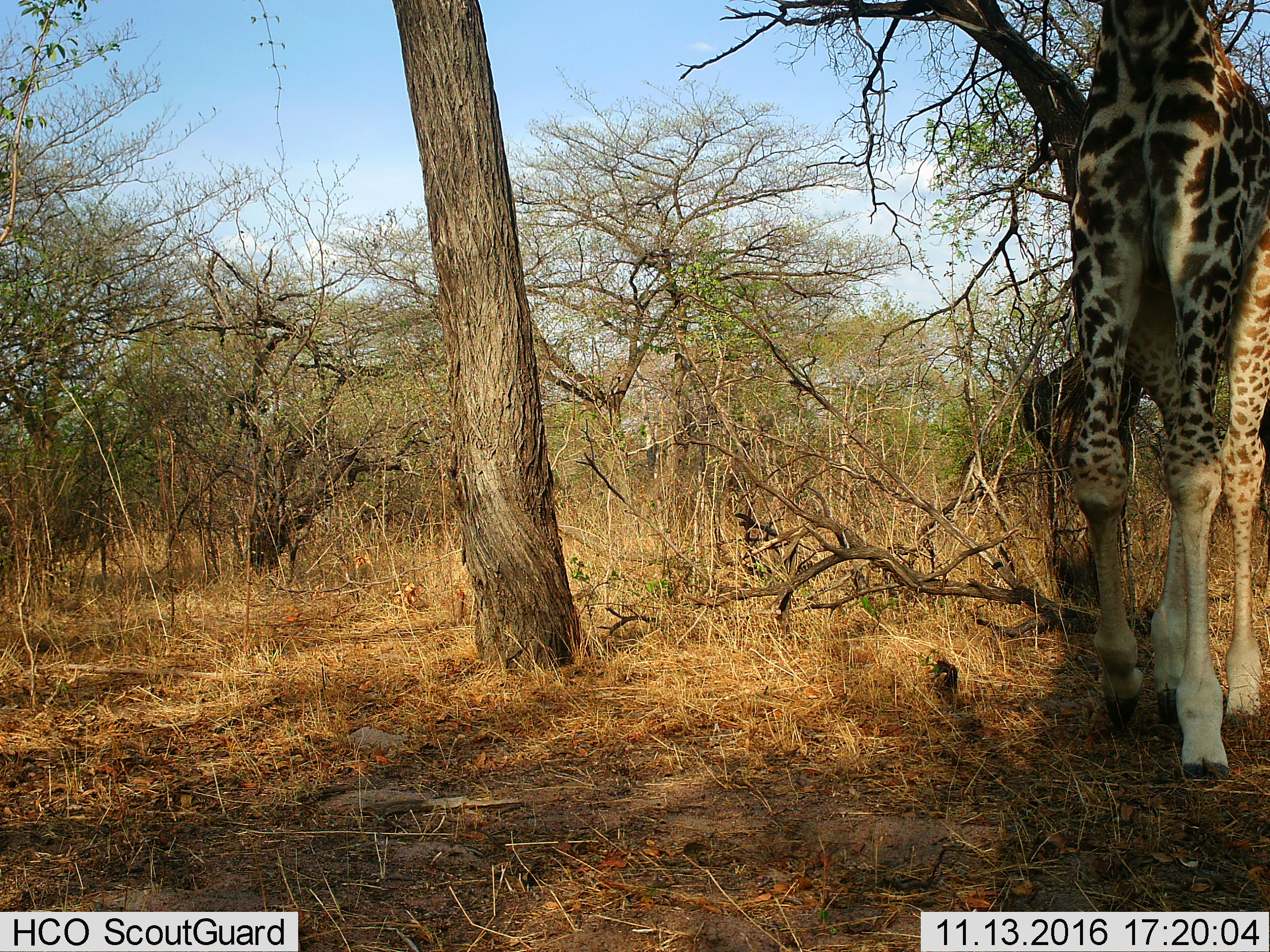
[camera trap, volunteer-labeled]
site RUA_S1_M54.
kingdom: Animalia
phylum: Chordata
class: Mammalia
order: Artiodactyla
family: Giraffidae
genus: Giraffa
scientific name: Giraffa camelopardalis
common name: giraffe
Giraffe (Giraffa camelopardalis), count 1. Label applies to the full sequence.